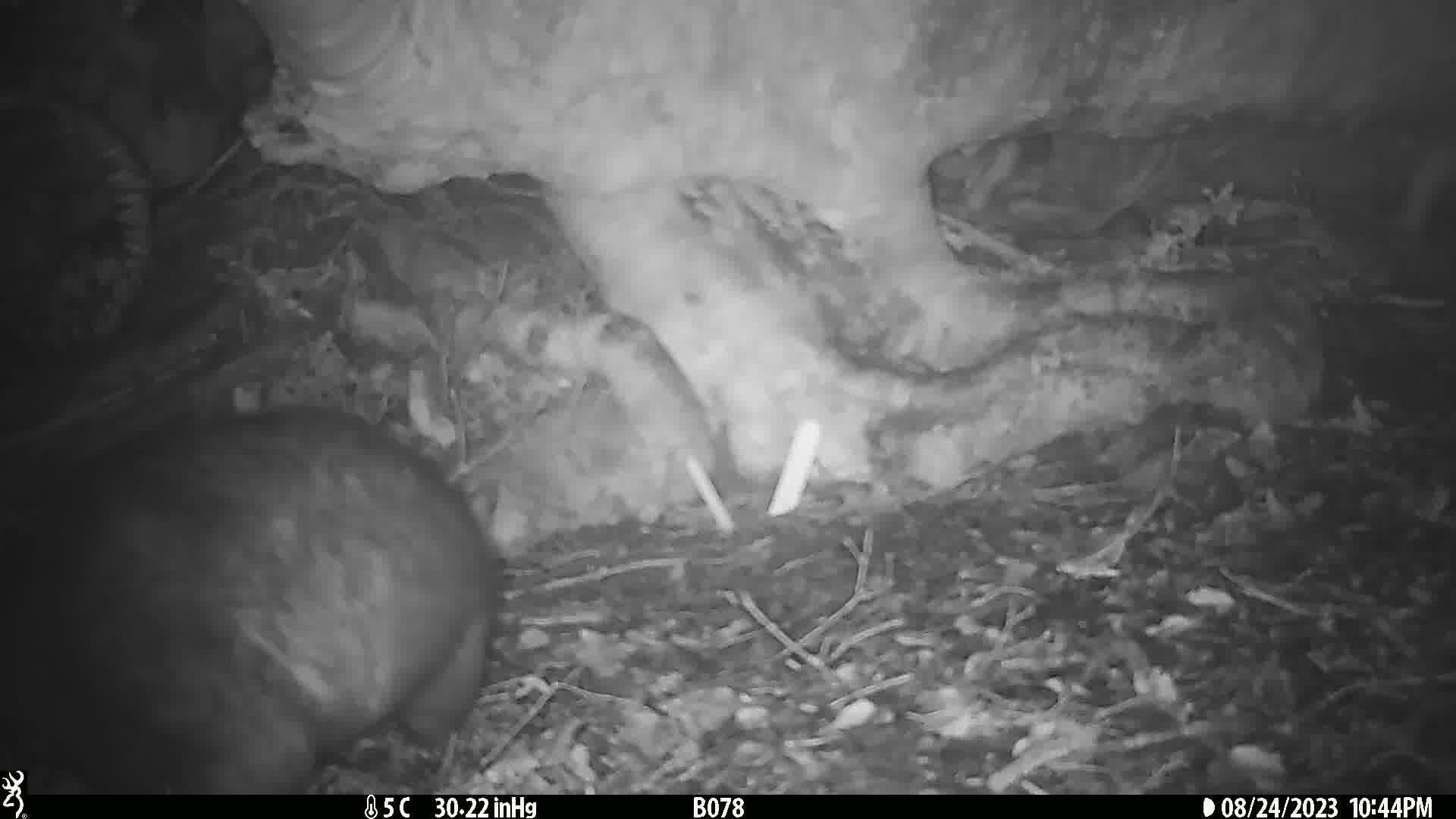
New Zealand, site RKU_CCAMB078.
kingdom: Animalia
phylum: Chordata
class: Mammalia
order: Diprotodontia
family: Phalangeridae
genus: Trichosurus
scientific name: Trichosurus vulpecula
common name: common brushtail possum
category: possum